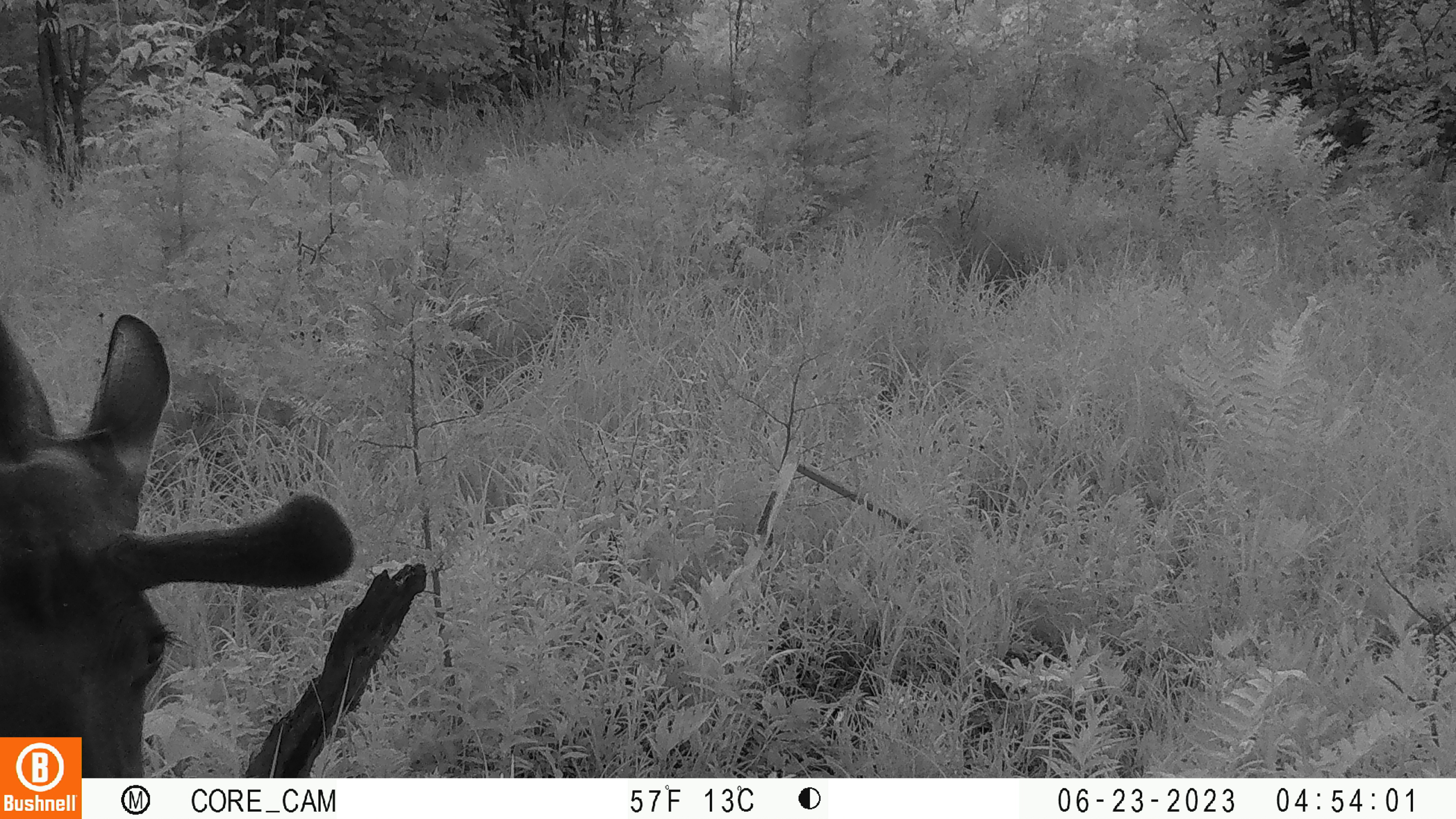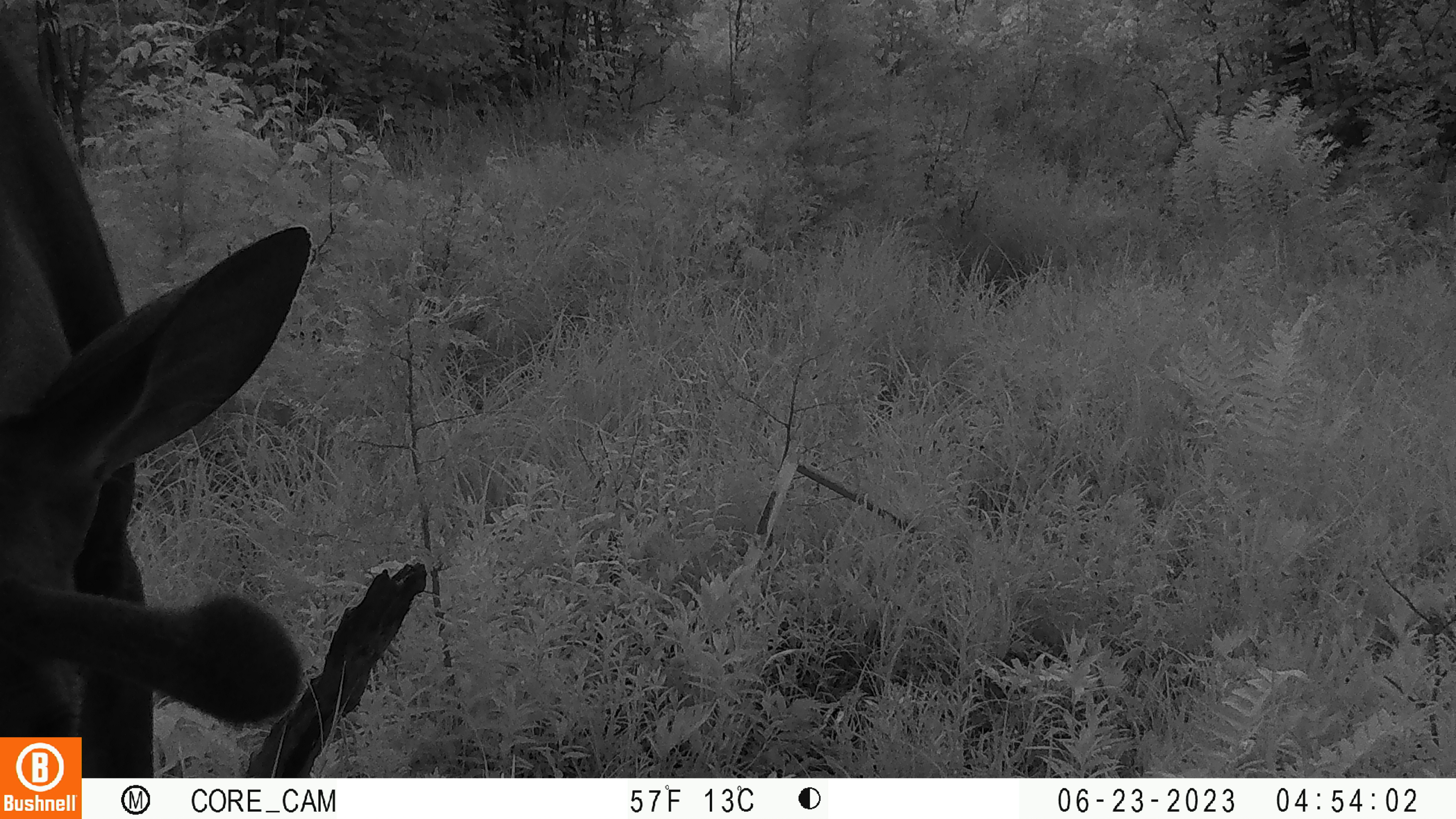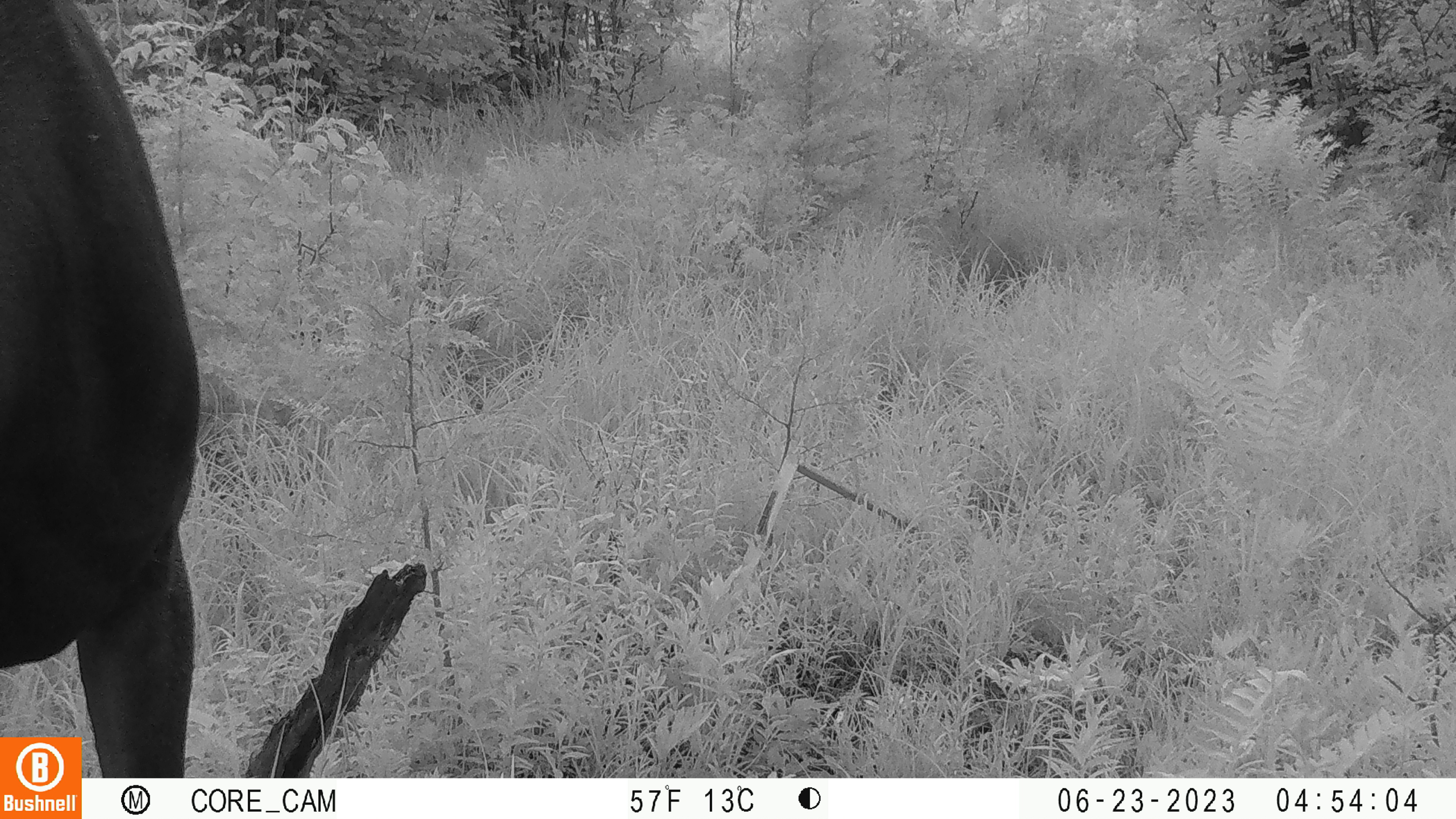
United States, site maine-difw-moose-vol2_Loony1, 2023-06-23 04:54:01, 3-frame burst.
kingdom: Animalia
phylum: Chordata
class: Mammalia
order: Artiodactyla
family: Cervidae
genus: Alces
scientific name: Alces alces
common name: moose